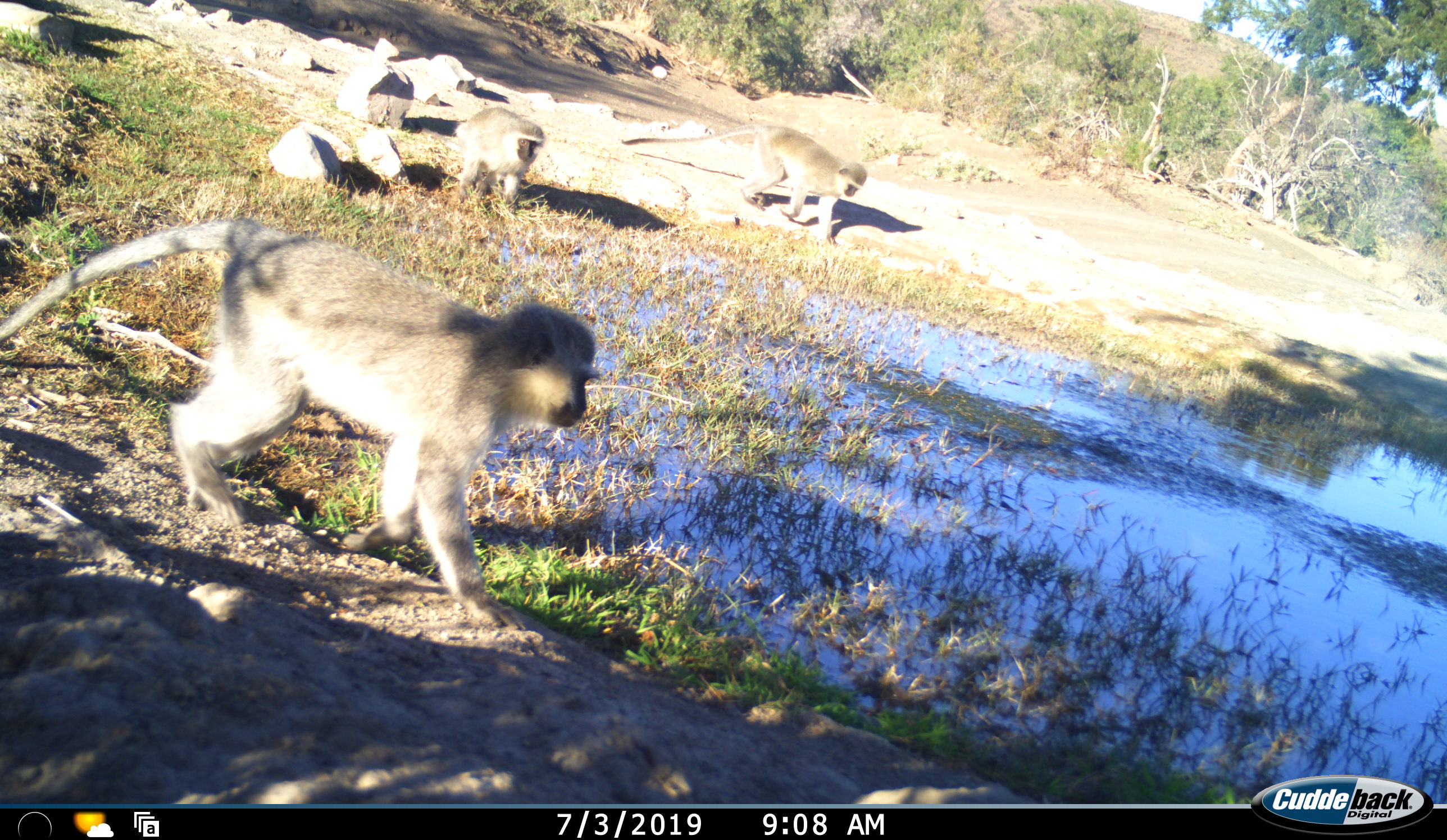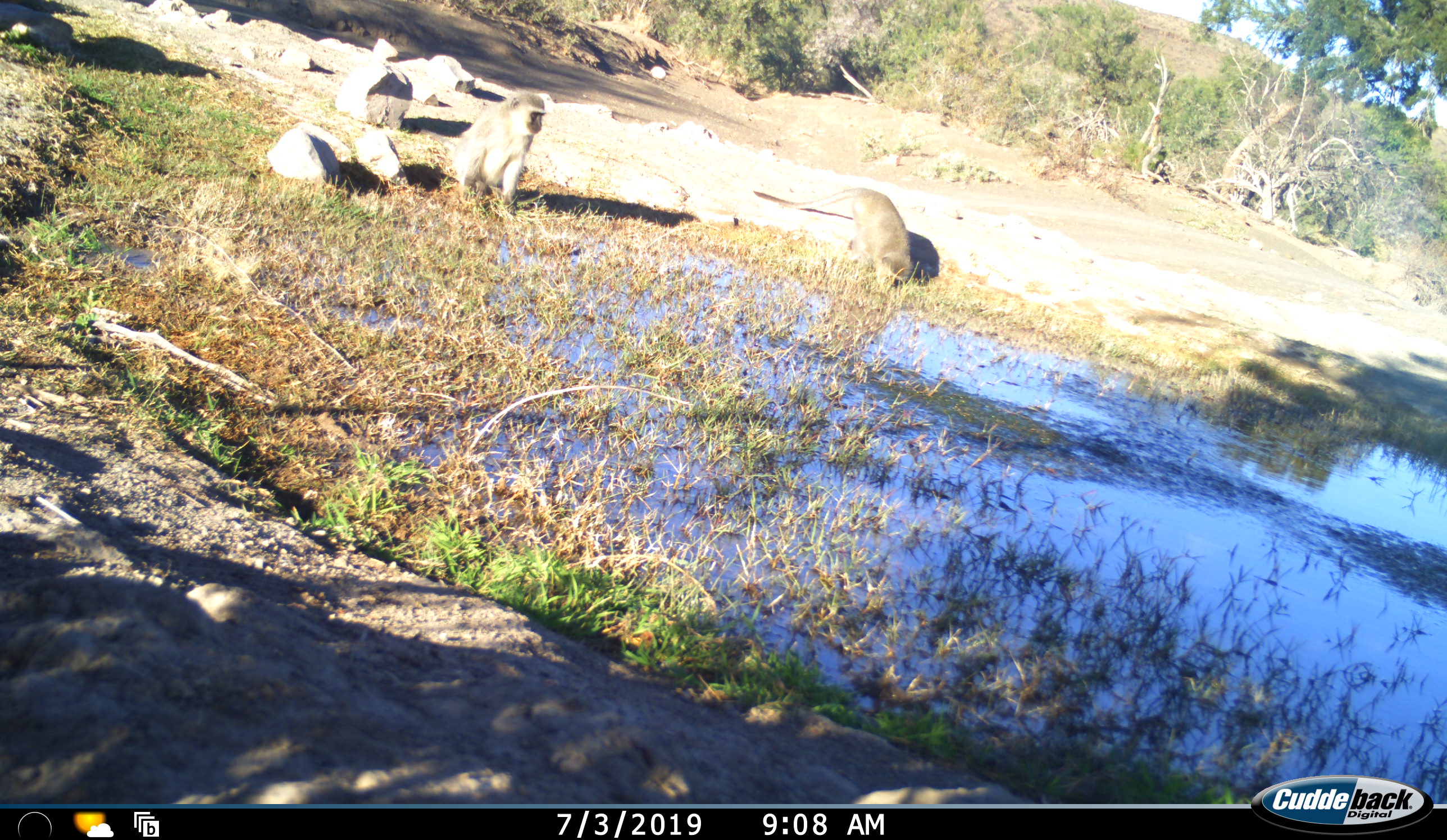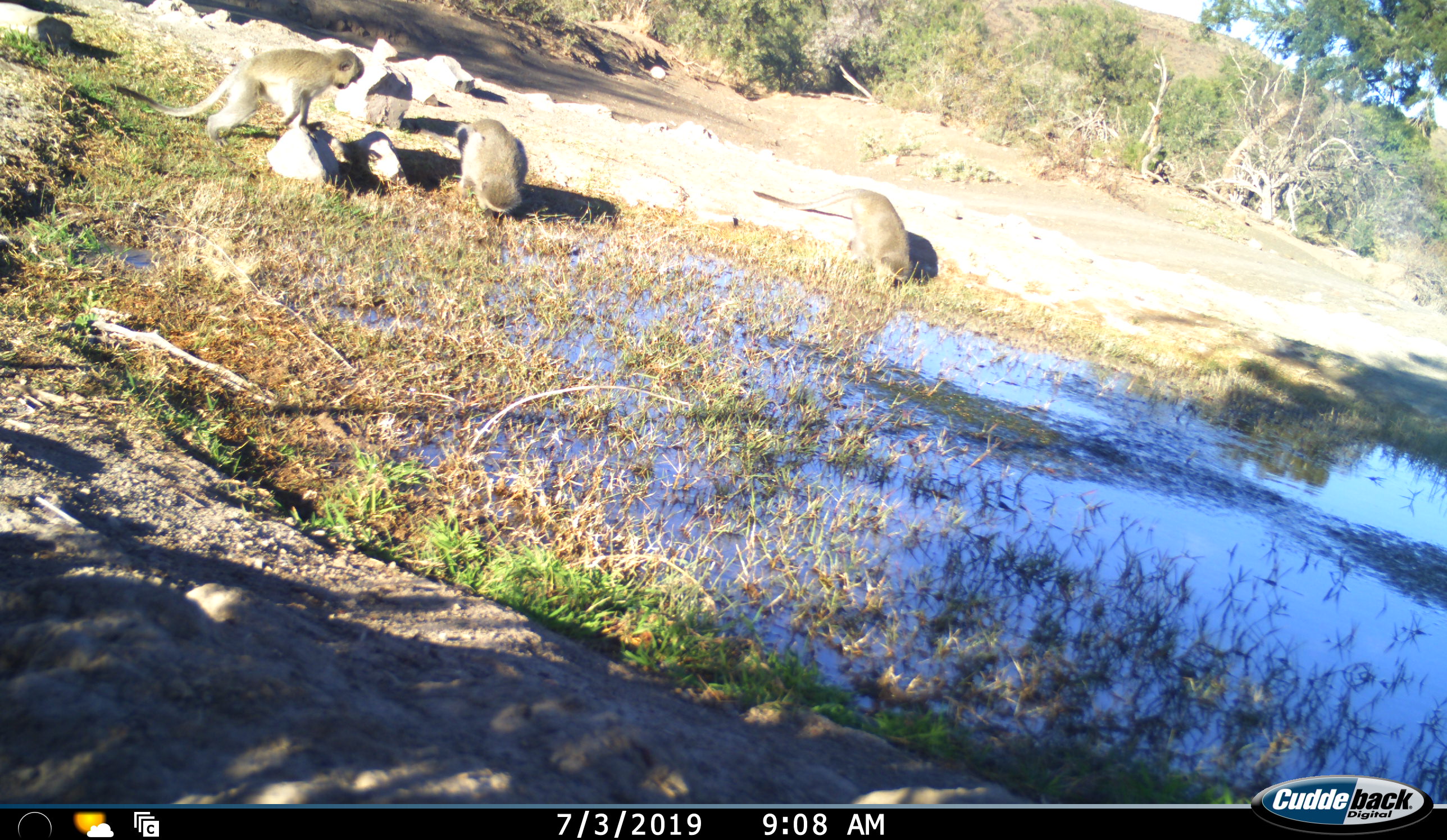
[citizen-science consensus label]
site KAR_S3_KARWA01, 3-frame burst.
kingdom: Animalia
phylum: Chordata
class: Mammalia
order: Primates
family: Cercopithecidae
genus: Chlorocebus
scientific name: Chlorocebus pygerythrus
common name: vervet monkey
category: monkeyvervet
Monkeyvervet (vervet monkey) (Chlorocebus pygerythrus), count 4. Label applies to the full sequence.